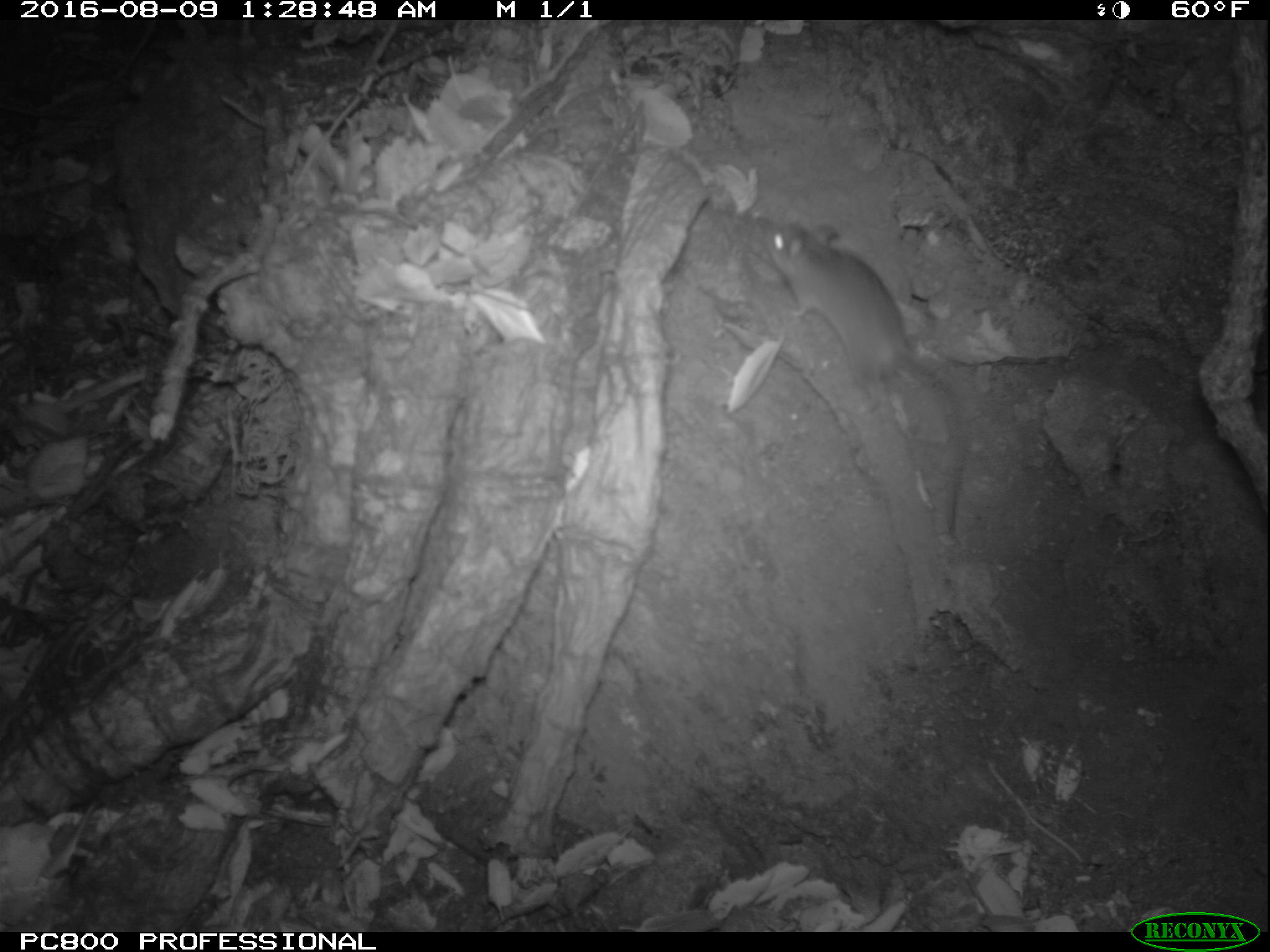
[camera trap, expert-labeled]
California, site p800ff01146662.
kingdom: Animalia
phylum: Chordata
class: Mammalia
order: Rodentia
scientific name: Rodentia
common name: rodent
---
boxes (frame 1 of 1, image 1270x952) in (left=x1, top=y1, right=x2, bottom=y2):
rodent: (left=761, top=219, right=966, bottom=536)